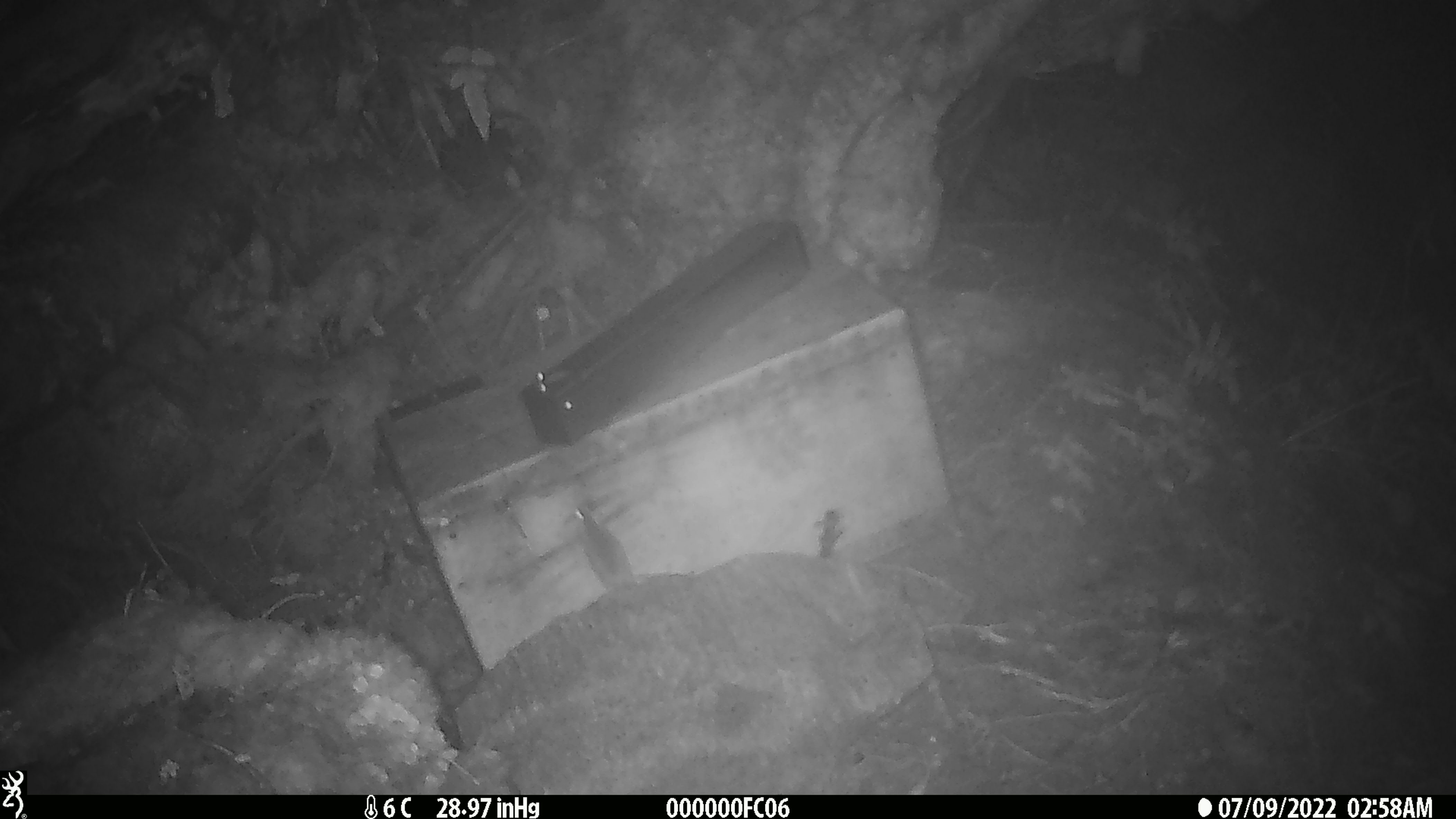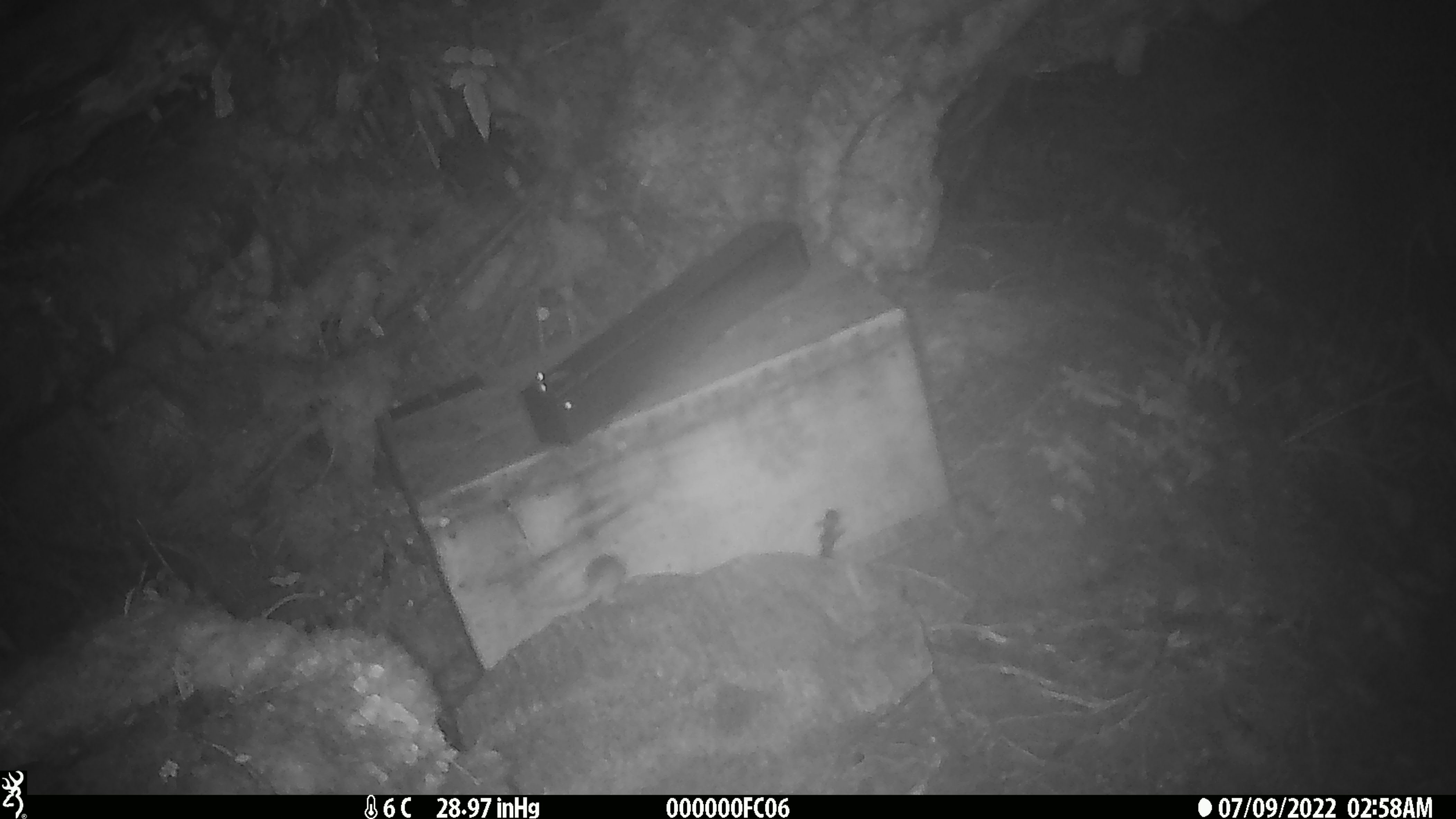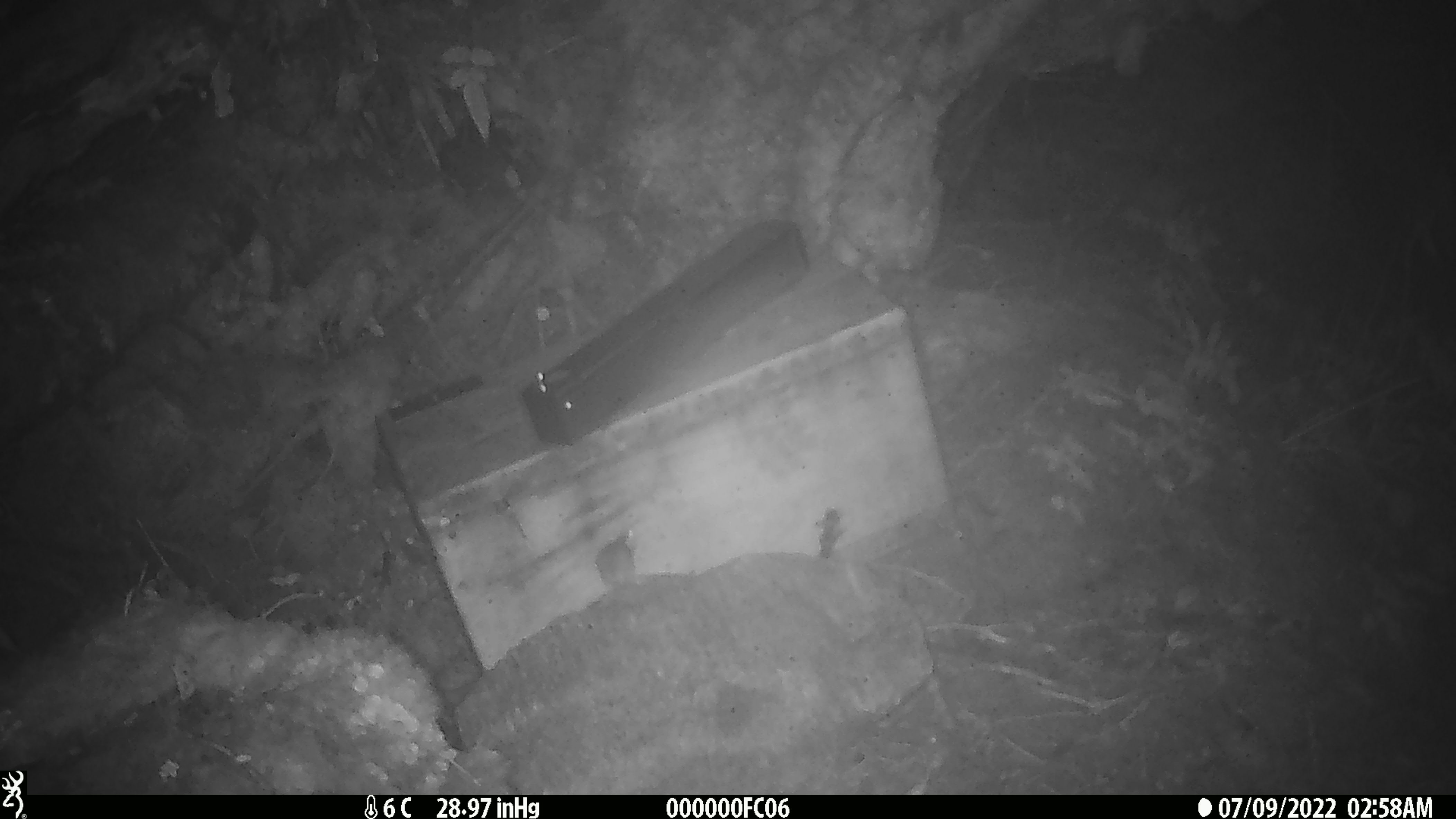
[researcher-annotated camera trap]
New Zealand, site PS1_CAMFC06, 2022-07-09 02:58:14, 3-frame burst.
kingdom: Animalia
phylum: Chordata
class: Mammalia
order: Rodentia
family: Muridae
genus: Mus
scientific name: Mus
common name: mouse